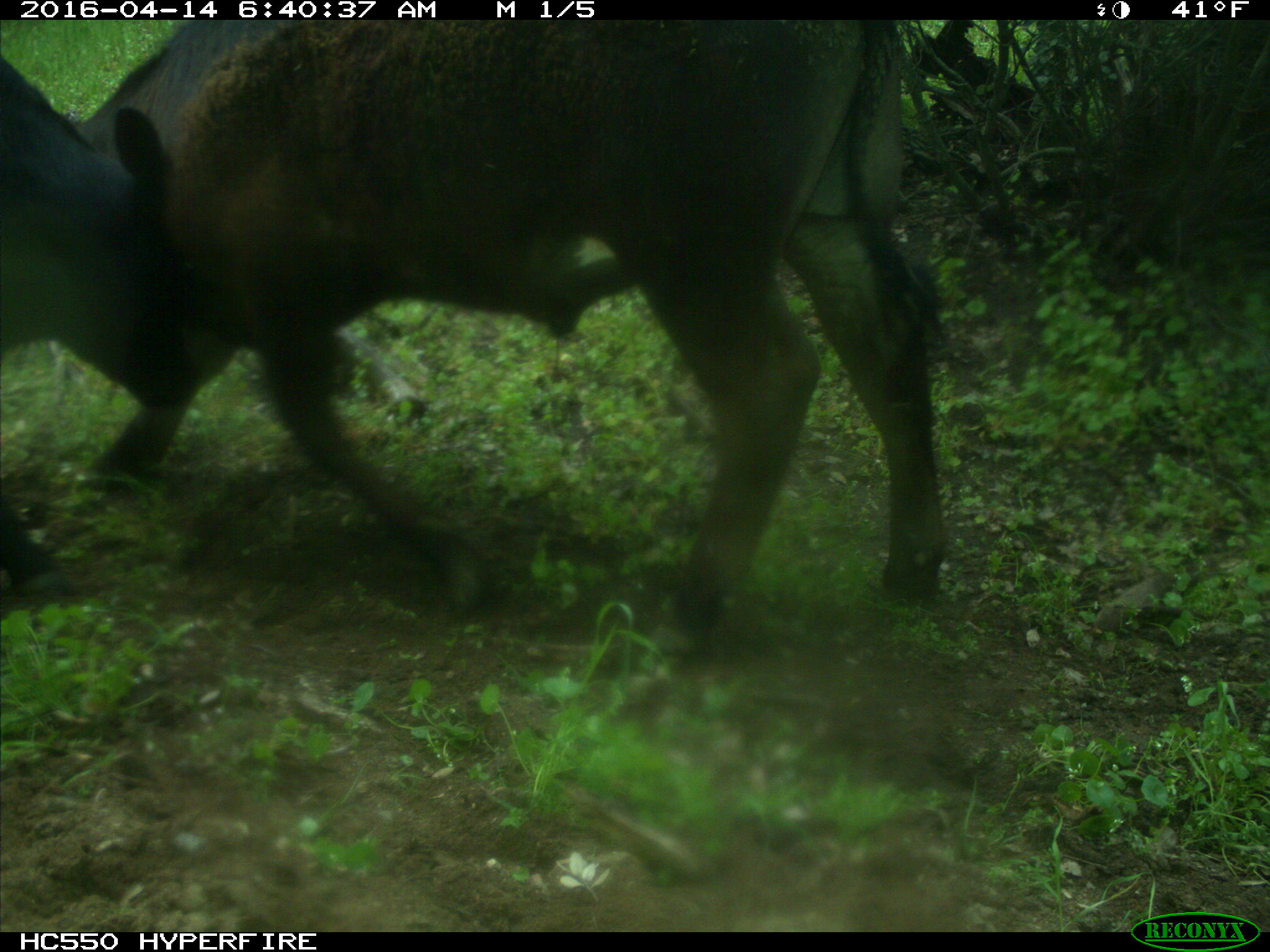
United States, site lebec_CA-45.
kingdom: Animalia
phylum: Chordata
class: Mammalia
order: Artiodactyla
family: Bovidae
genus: Bos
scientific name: Bos taurus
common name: domestic cow